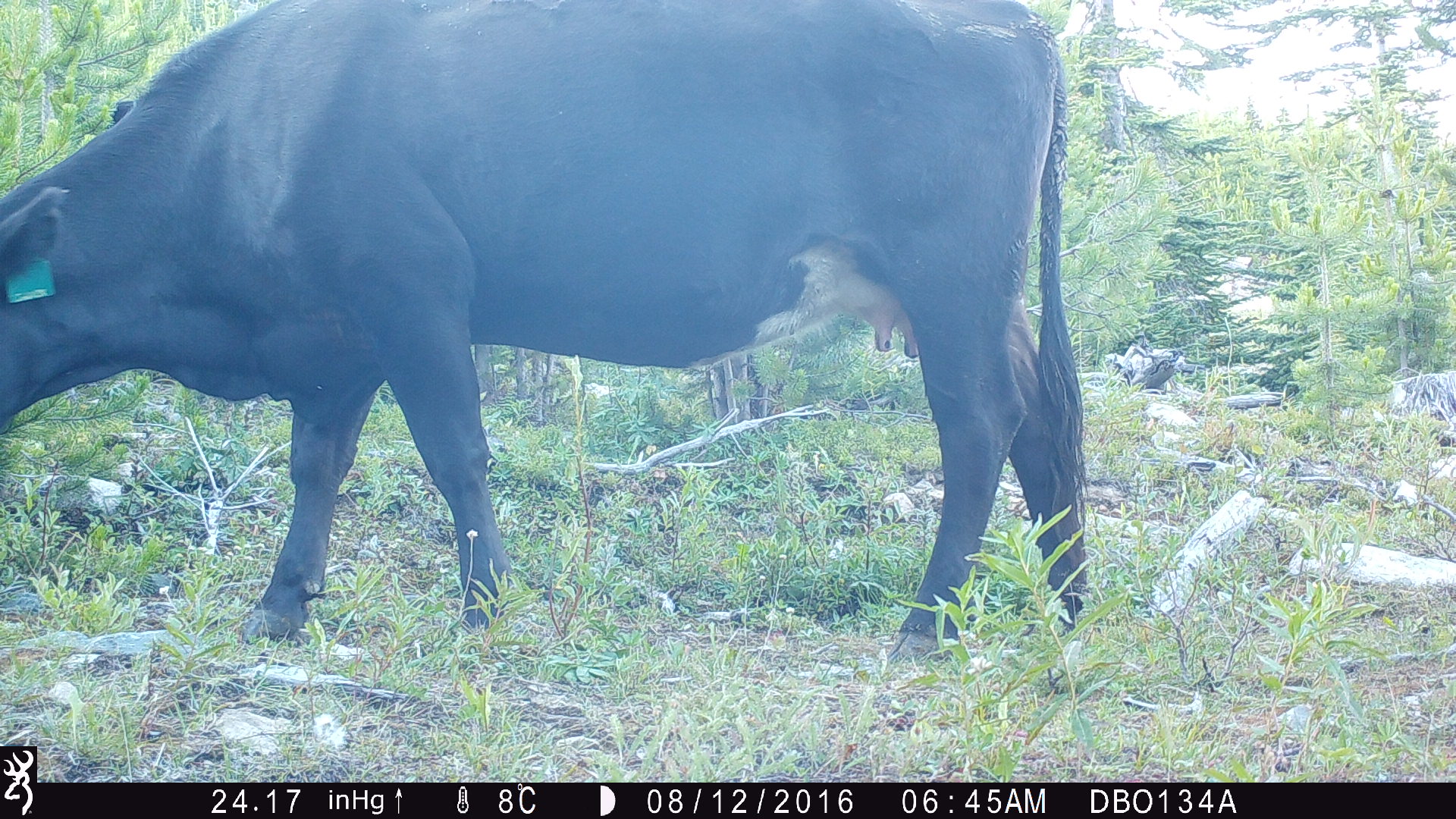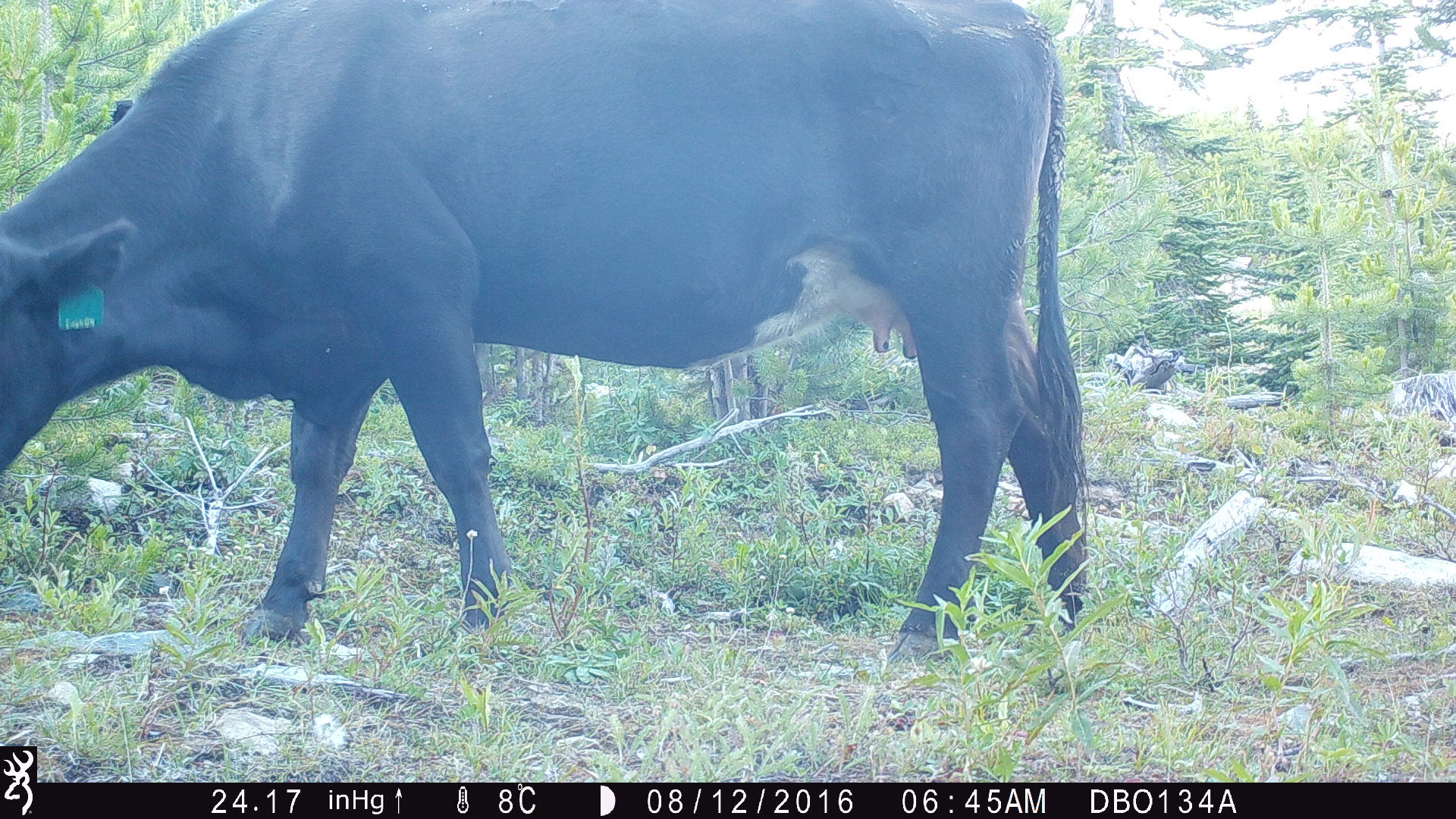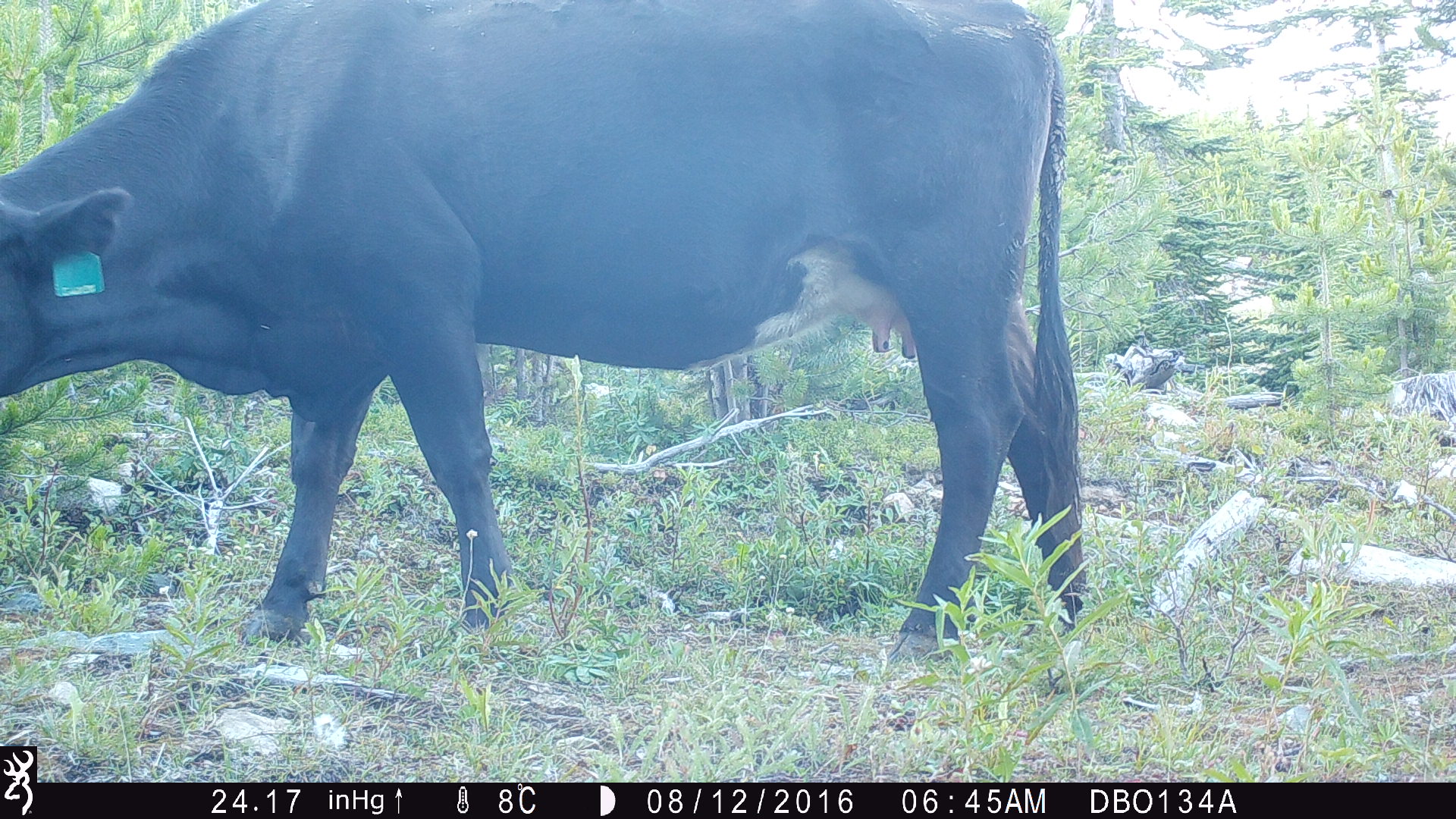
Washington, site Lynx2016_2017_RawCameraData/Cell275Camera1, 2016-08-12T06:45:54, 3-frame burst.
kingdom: Animalia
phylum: Chordata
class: Mammalia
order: Artiodactyla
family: Bovidae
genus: Bos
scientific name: Bos taurus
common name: domestic cattle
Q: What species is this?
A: Domestic cattle (Bos taurus).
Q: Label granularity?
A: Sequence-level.